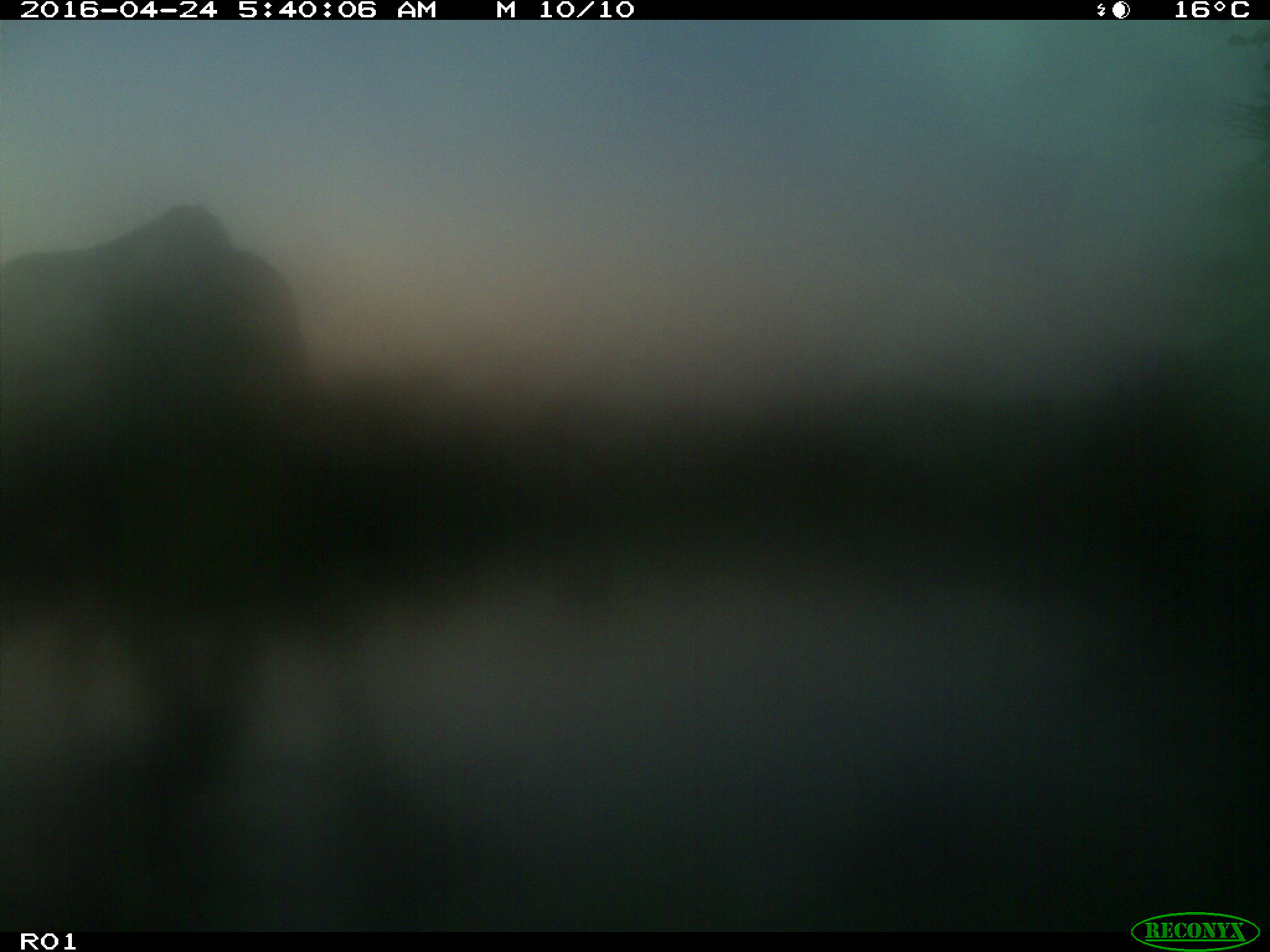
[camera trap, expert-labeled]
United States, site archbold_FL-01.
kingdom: Animalia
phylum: Chordata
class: Mammalia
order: Artiodactyla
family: Bovidae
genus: Bos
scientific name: Bos taurus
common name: domestic cow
Bos taurus (domestic cow).